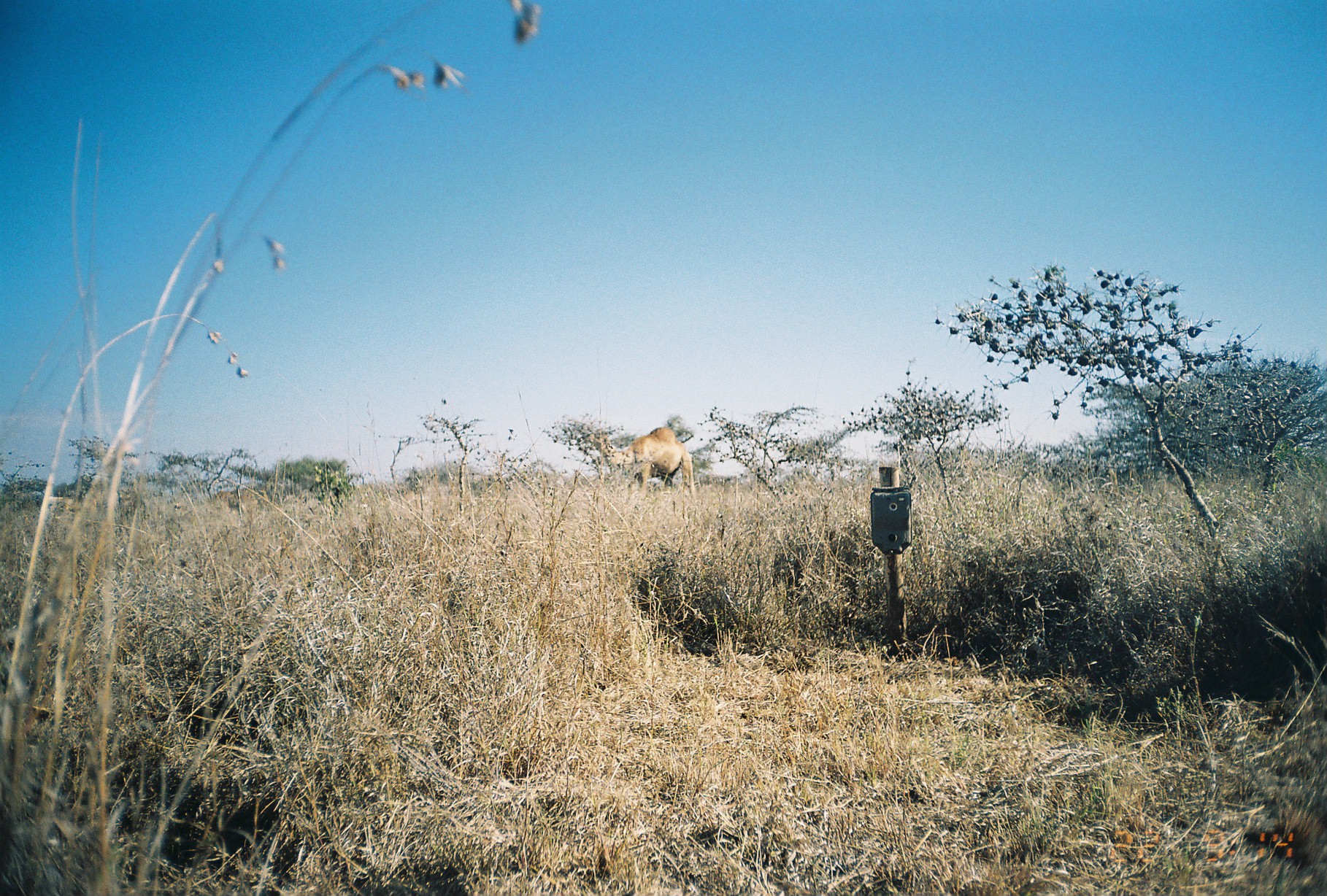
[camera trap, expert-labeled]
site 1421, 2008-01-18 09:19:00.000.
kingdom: Animalia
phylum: Chordata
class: Mammalia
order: Artiodactyla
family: Bovidae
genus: Bos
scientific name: Bos taurus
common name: domestic cattle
Bos taurus (domestic cattle), count 6.